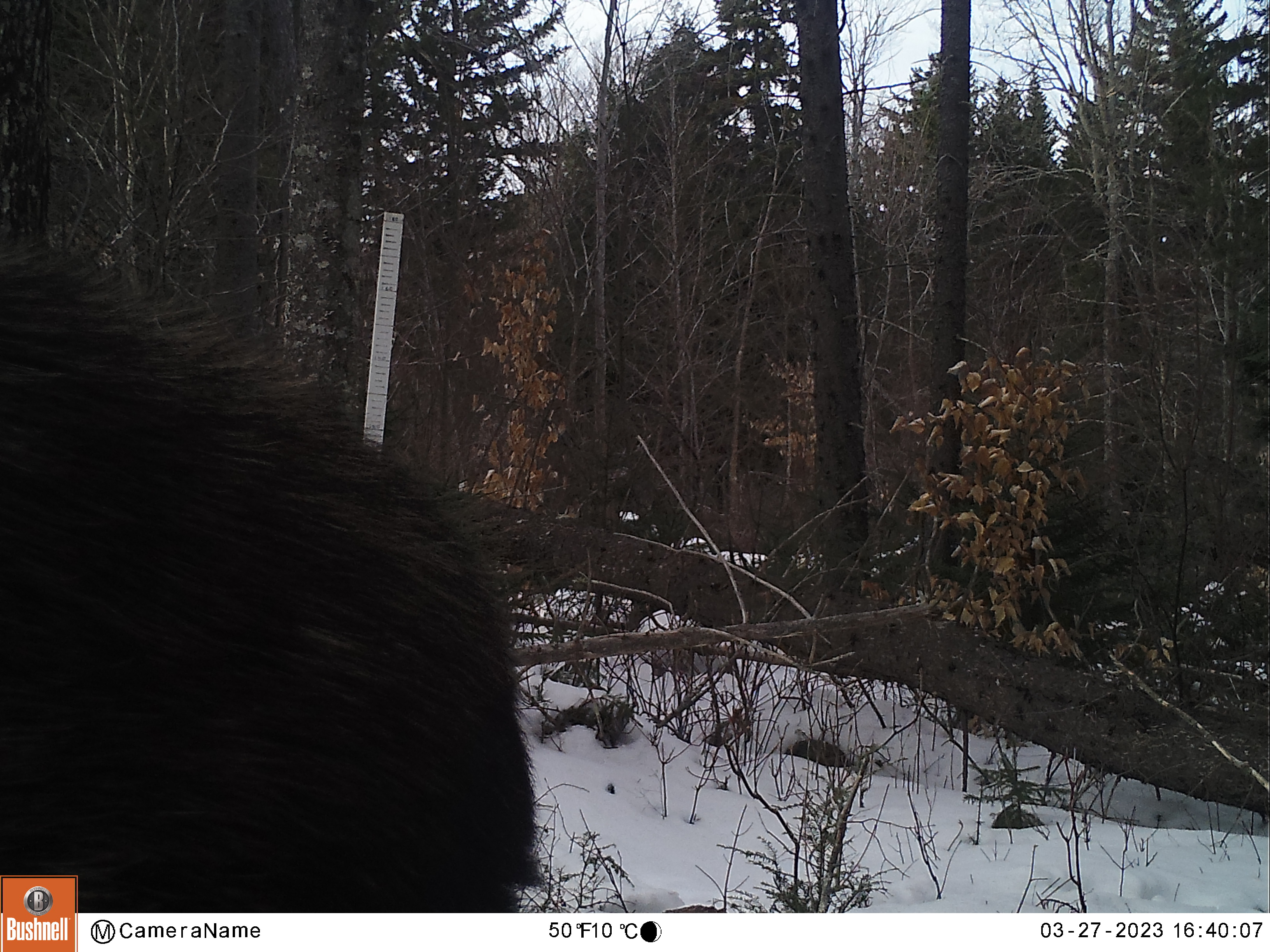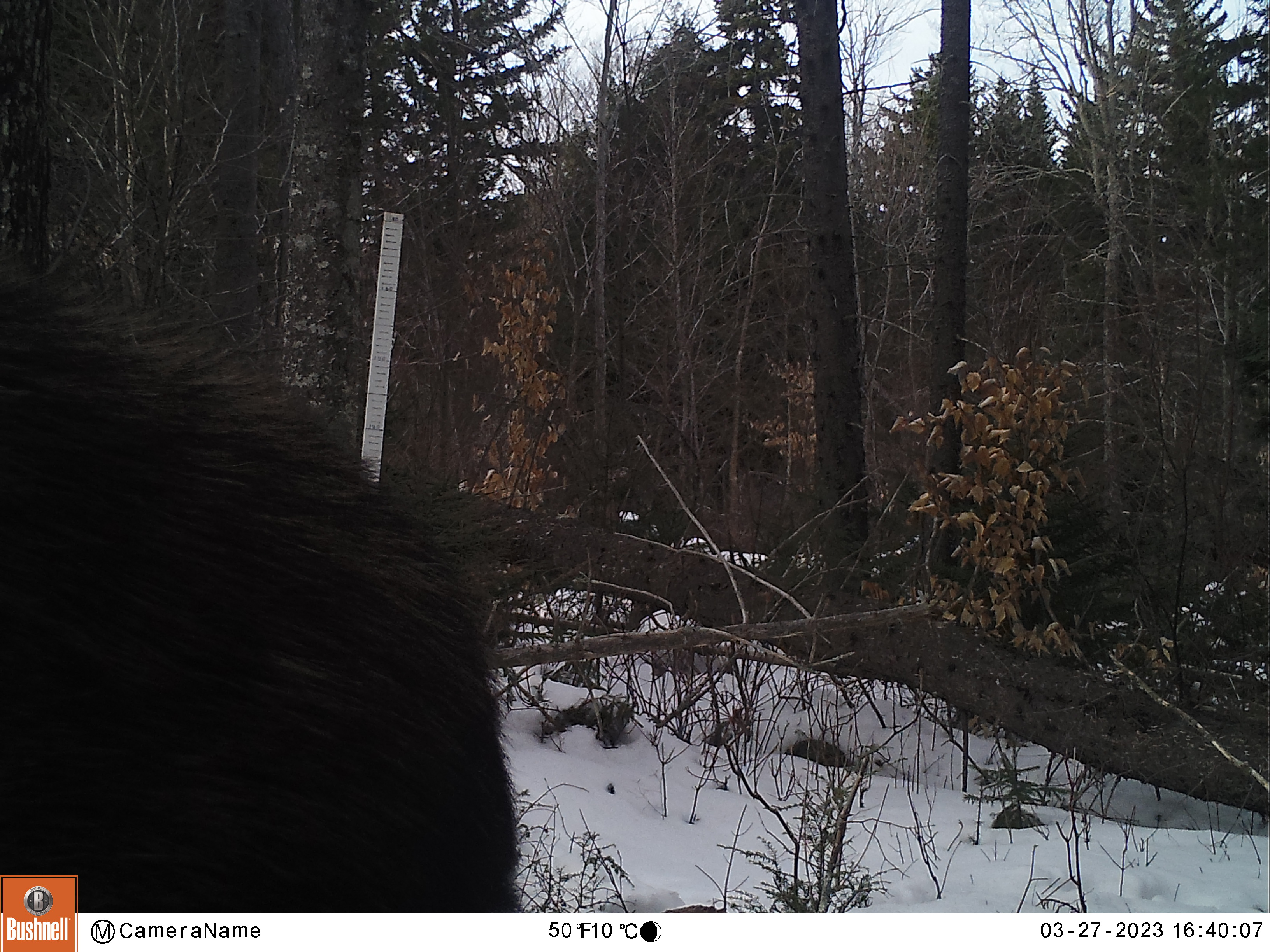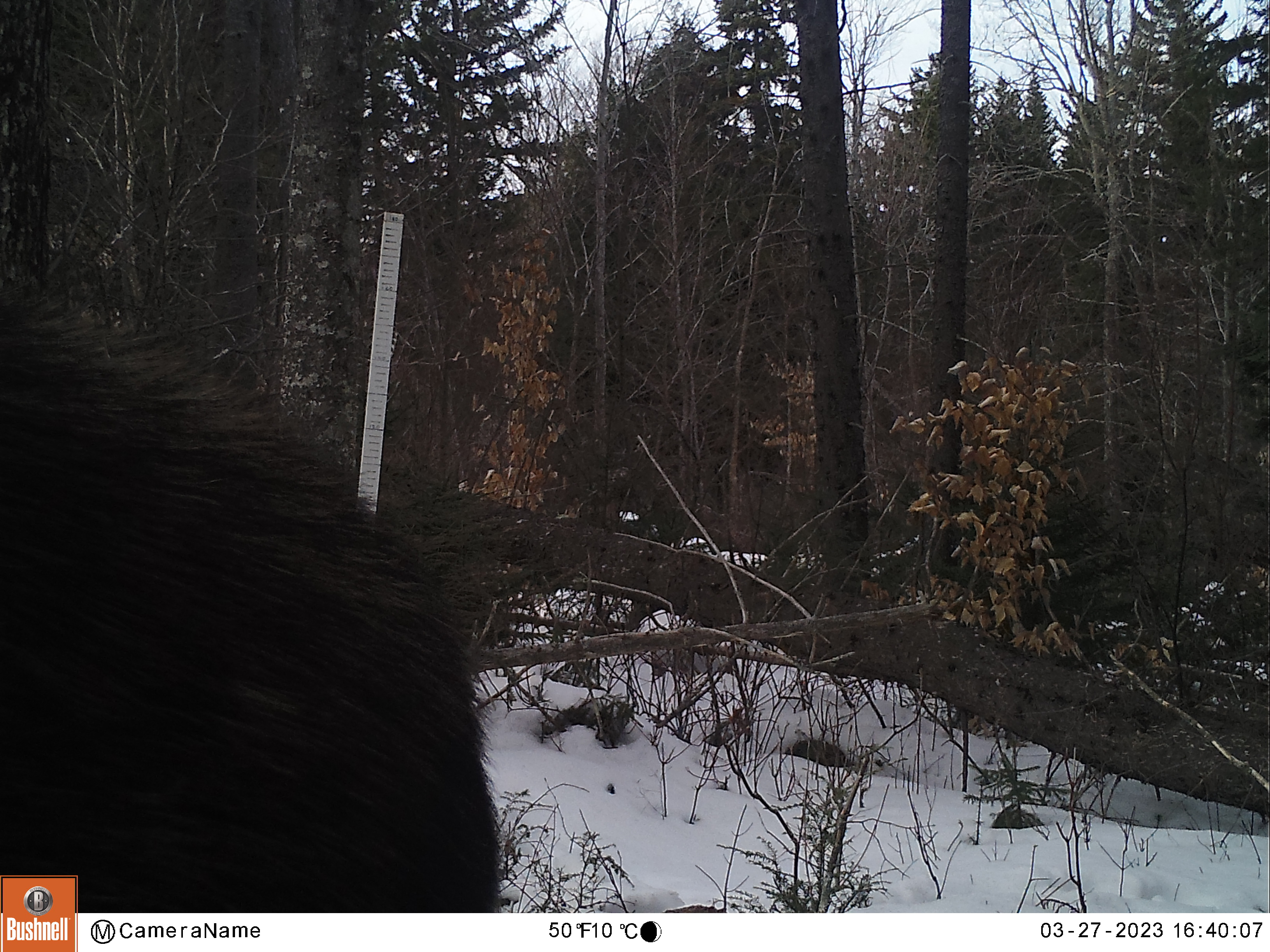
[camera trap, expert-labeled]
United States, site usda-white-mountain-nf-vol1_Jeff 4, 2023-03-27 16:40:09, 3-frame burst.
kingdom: Animalia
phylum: Chordata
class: Mammalia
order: Artiodactyla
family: Cervidae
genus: Alces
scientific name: Alces alces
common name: moose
Moose (Alces alces).